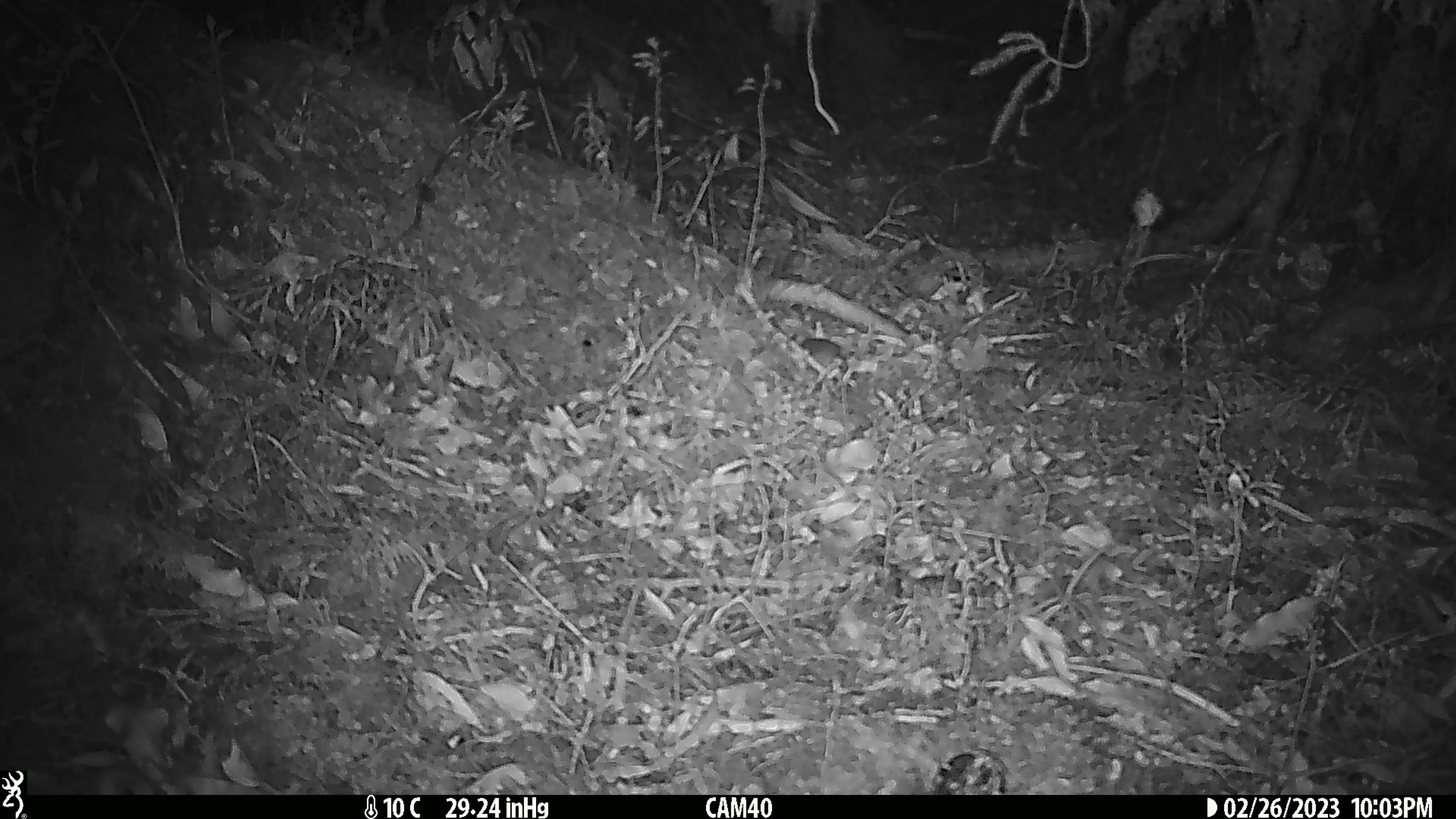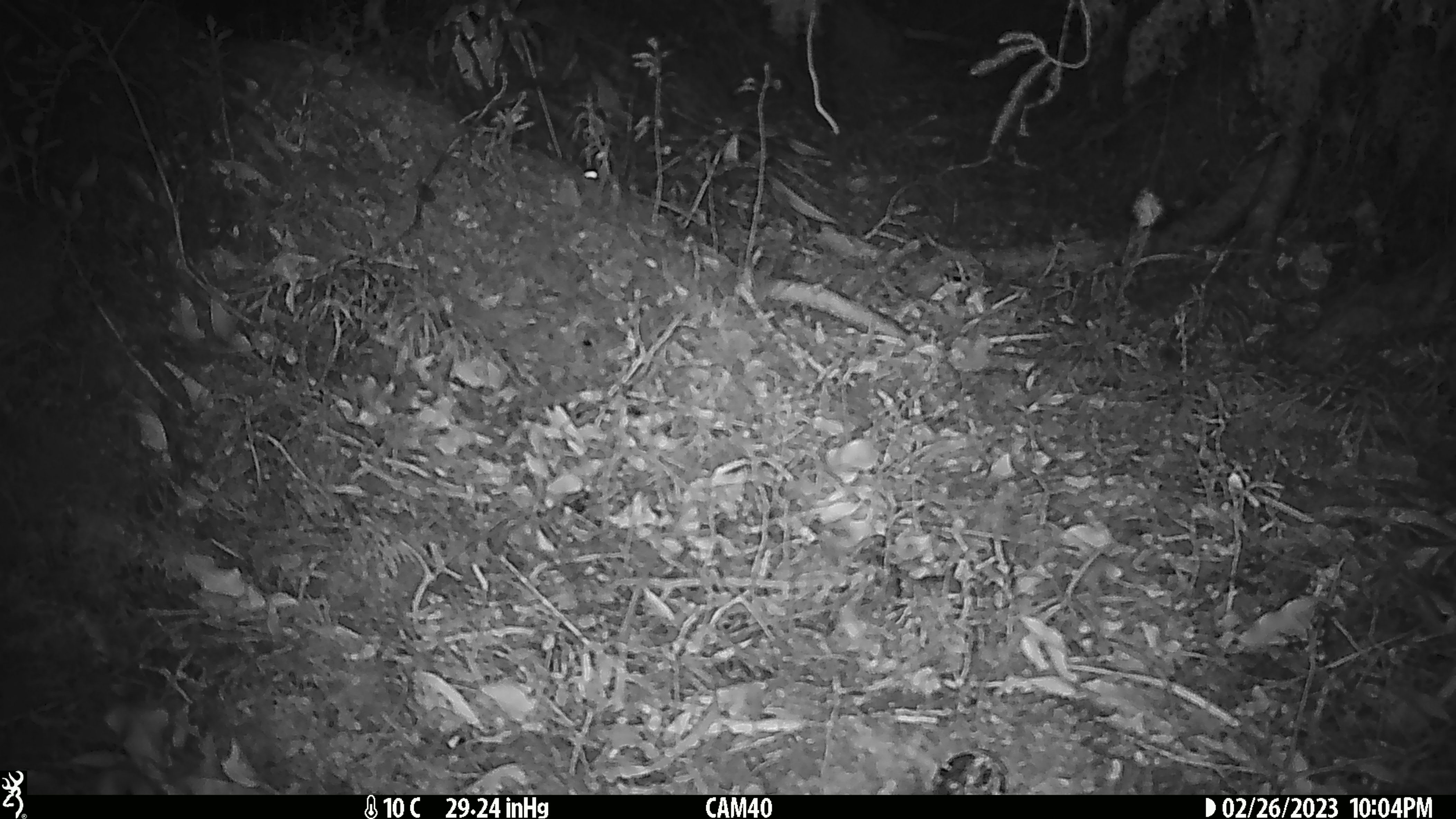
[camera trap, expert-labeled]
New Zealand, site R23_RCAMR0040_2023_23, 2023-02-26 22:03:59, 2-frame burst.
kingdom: Animalia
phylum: Chordata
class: Mammalia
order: Rodentia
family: Muridae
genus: Mus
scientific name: Mus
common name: mouse